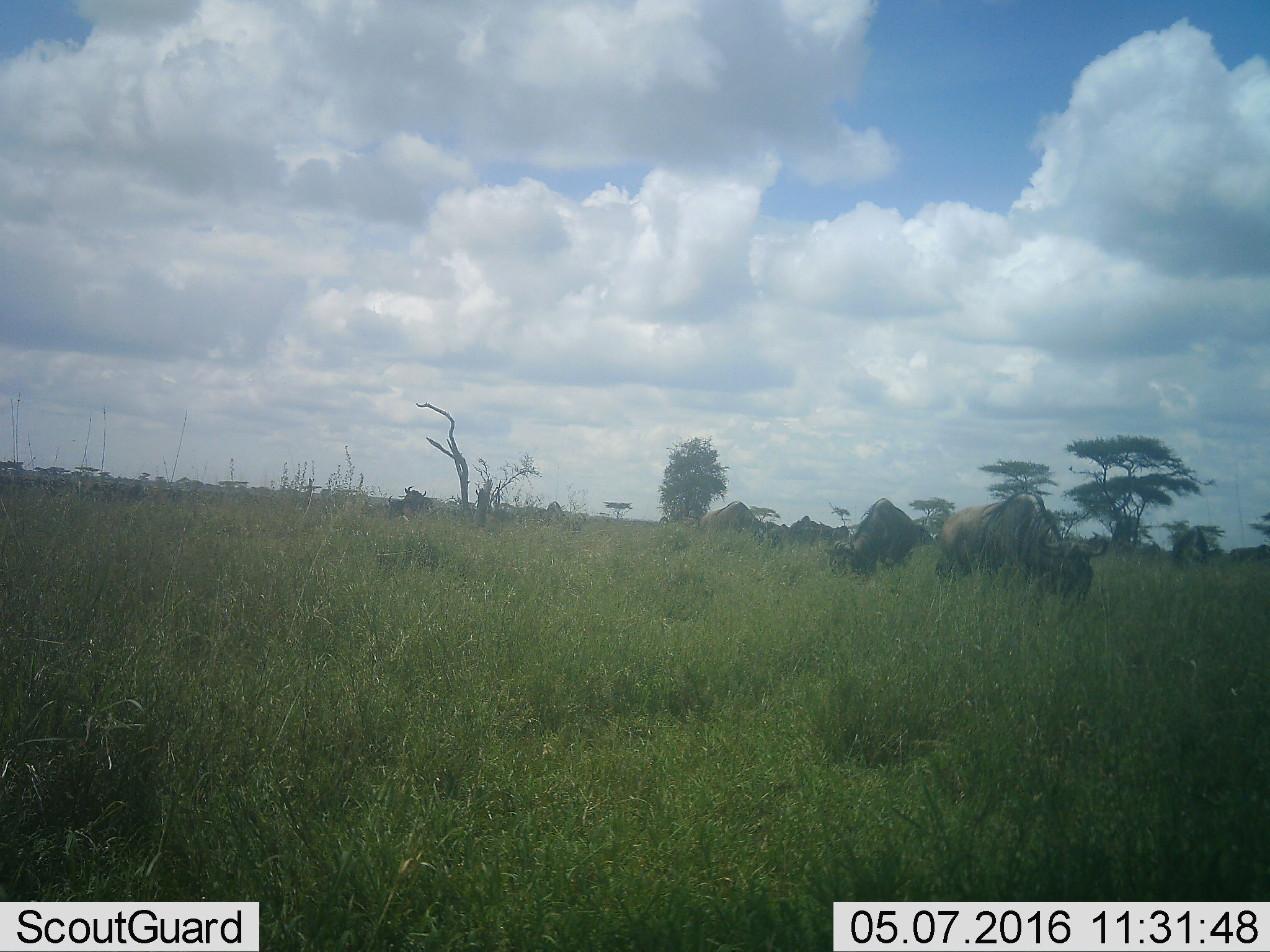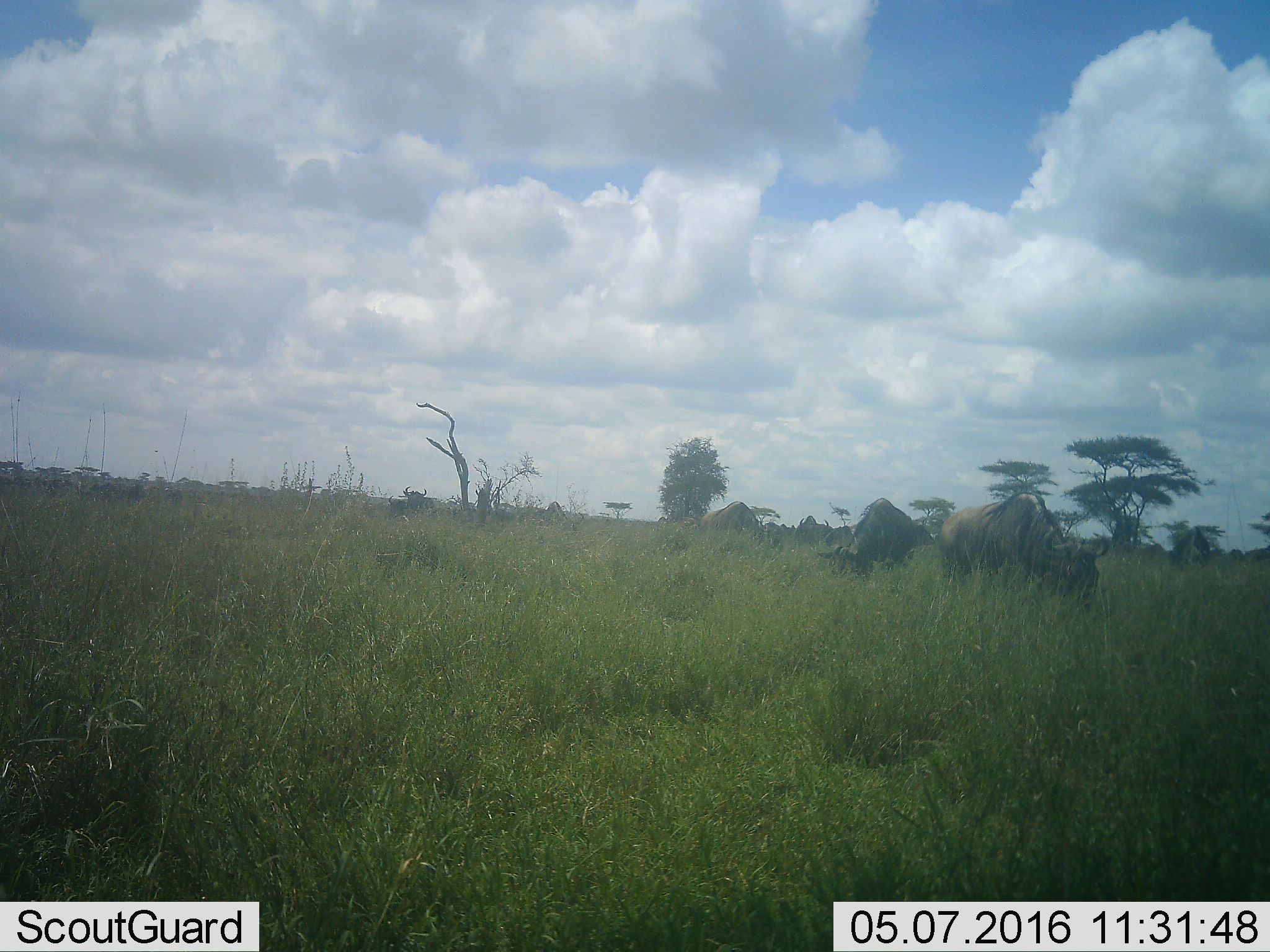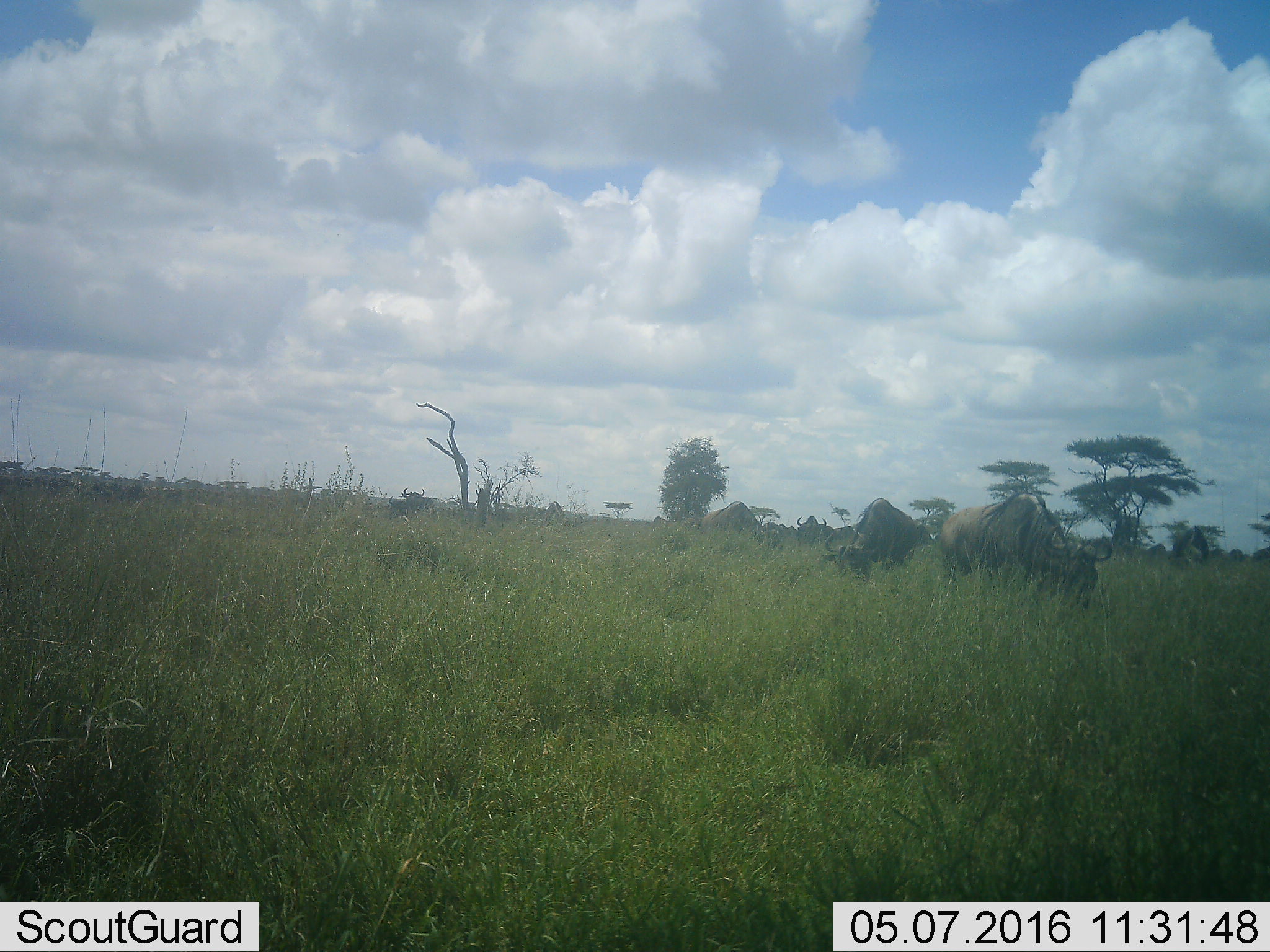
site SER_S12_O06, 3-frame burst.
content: unidentified animal